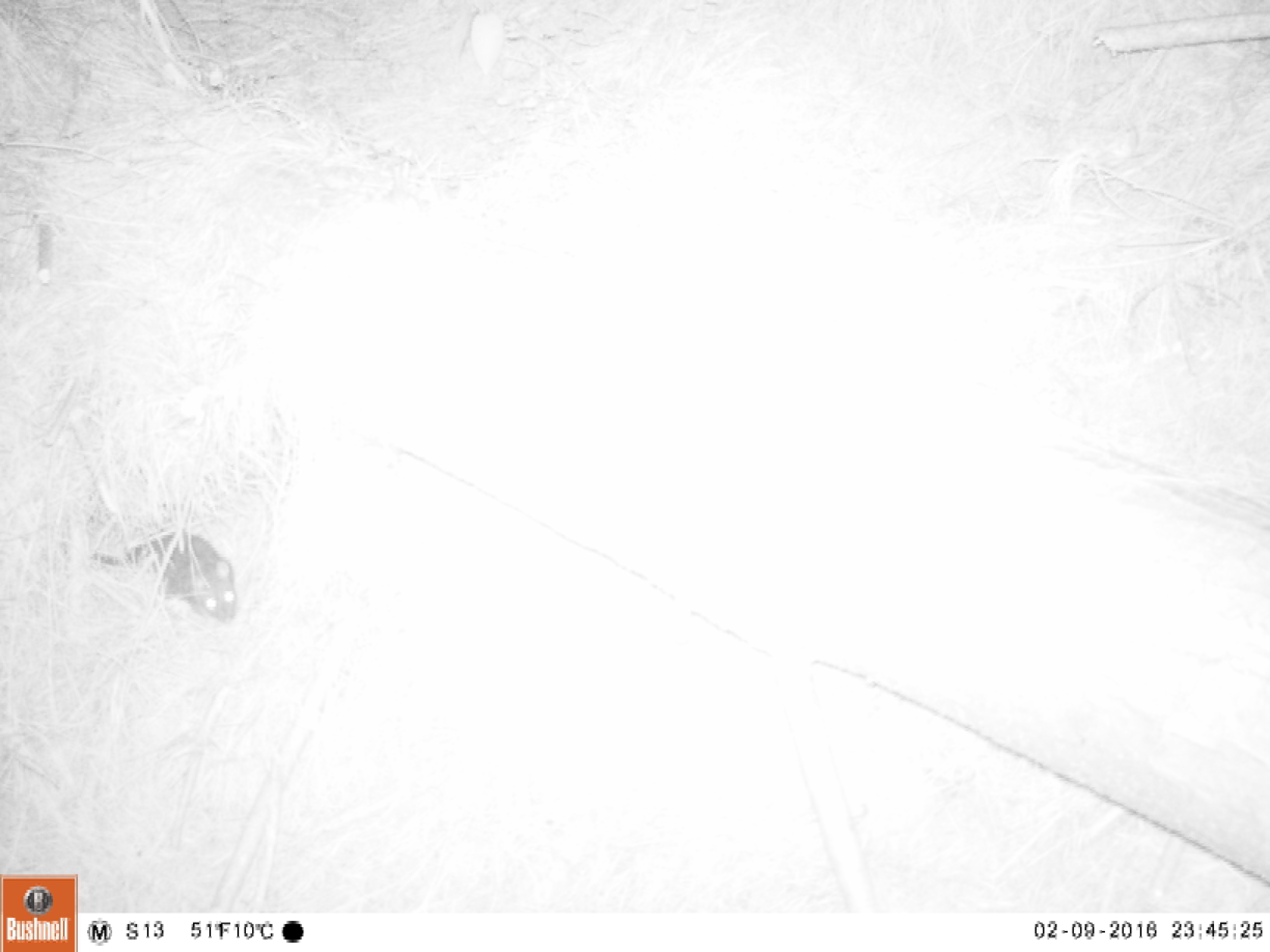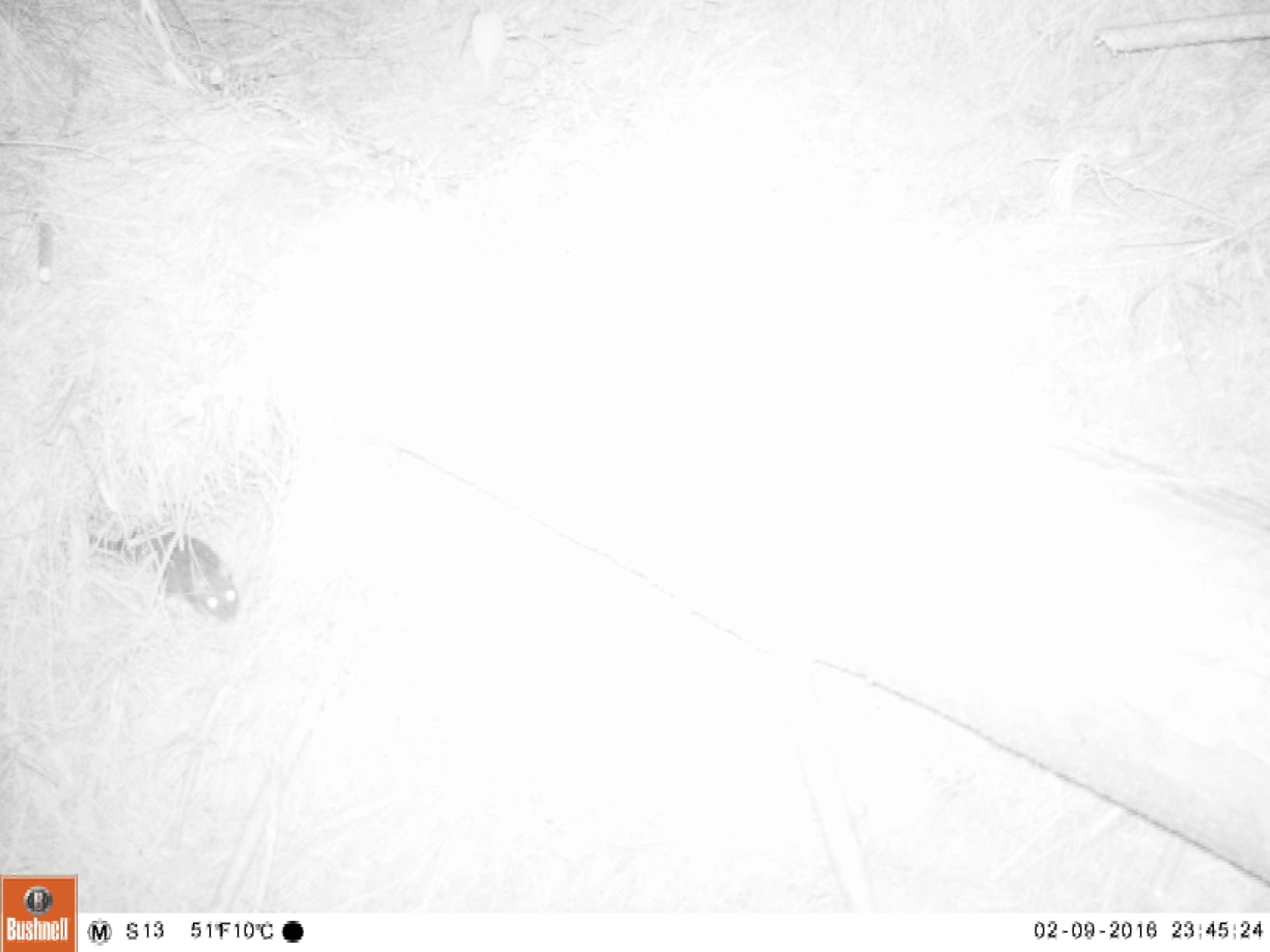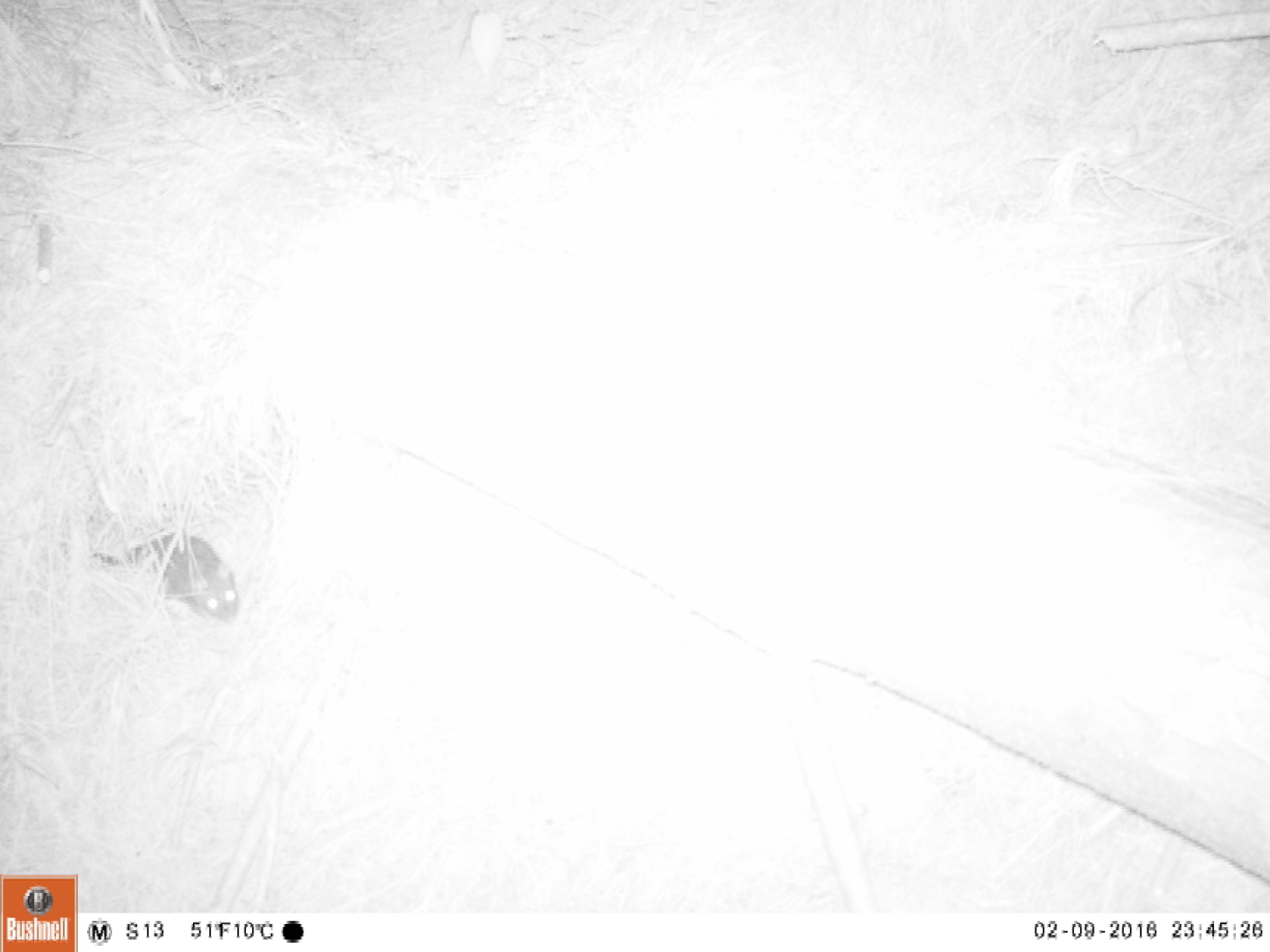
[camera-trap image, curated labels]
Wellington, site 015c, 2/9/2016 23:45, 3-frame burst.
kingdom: Animalia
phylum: Chordata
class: Mammalia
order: Rodentia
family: Muridae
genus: Rattus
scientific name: Rattus norvegicus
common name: norway rat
Norway rat (Rattus norvegicus).